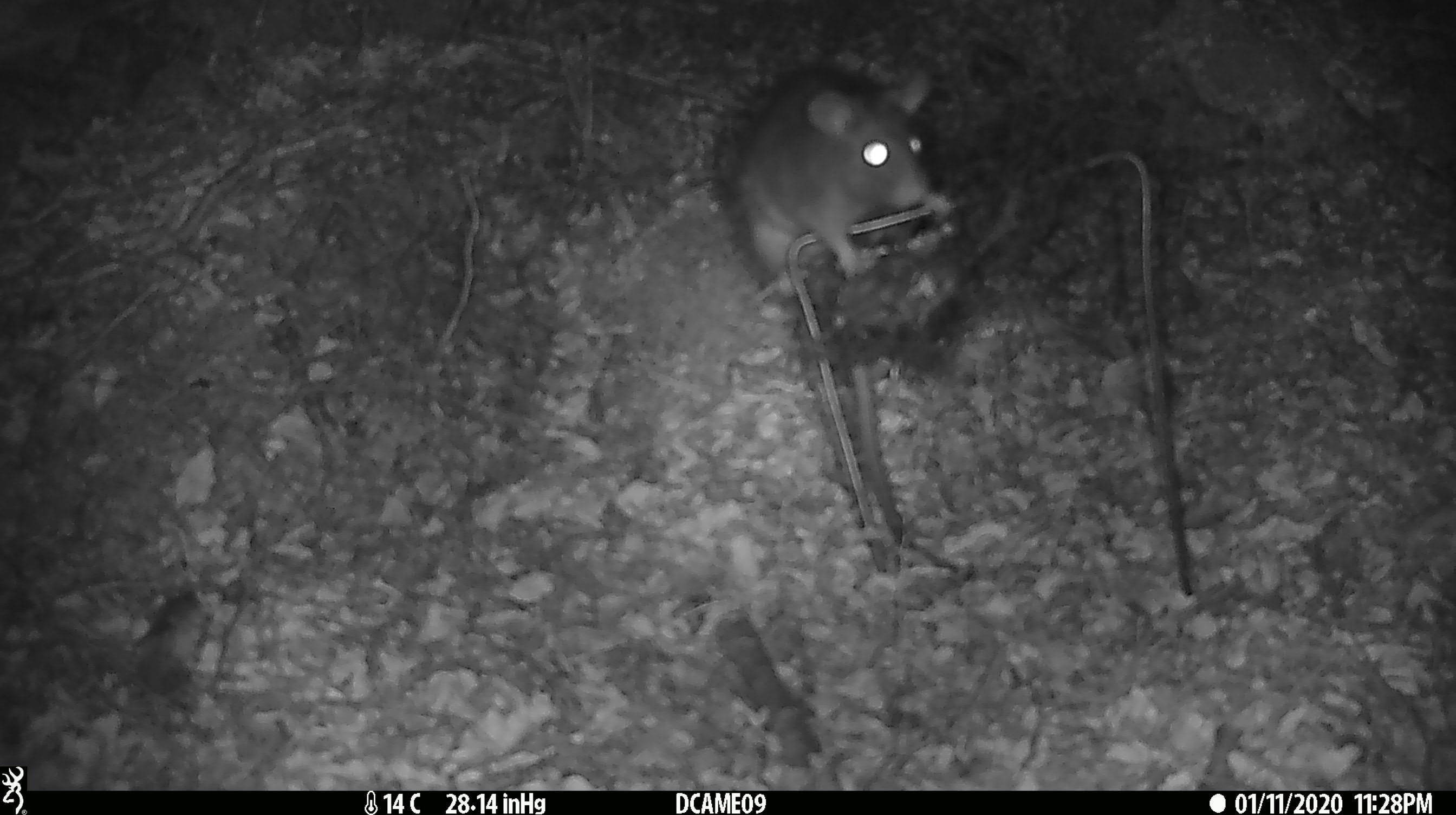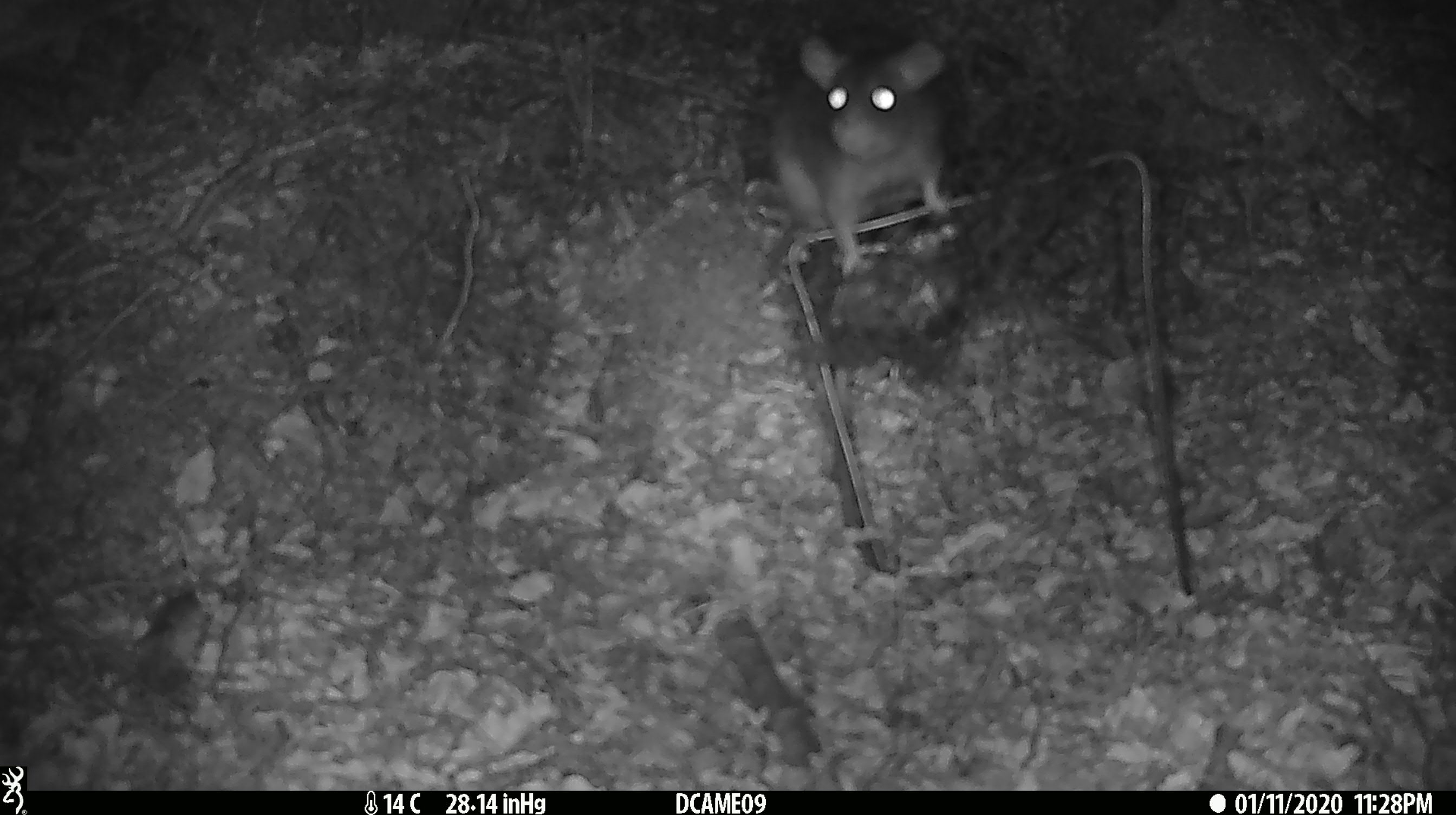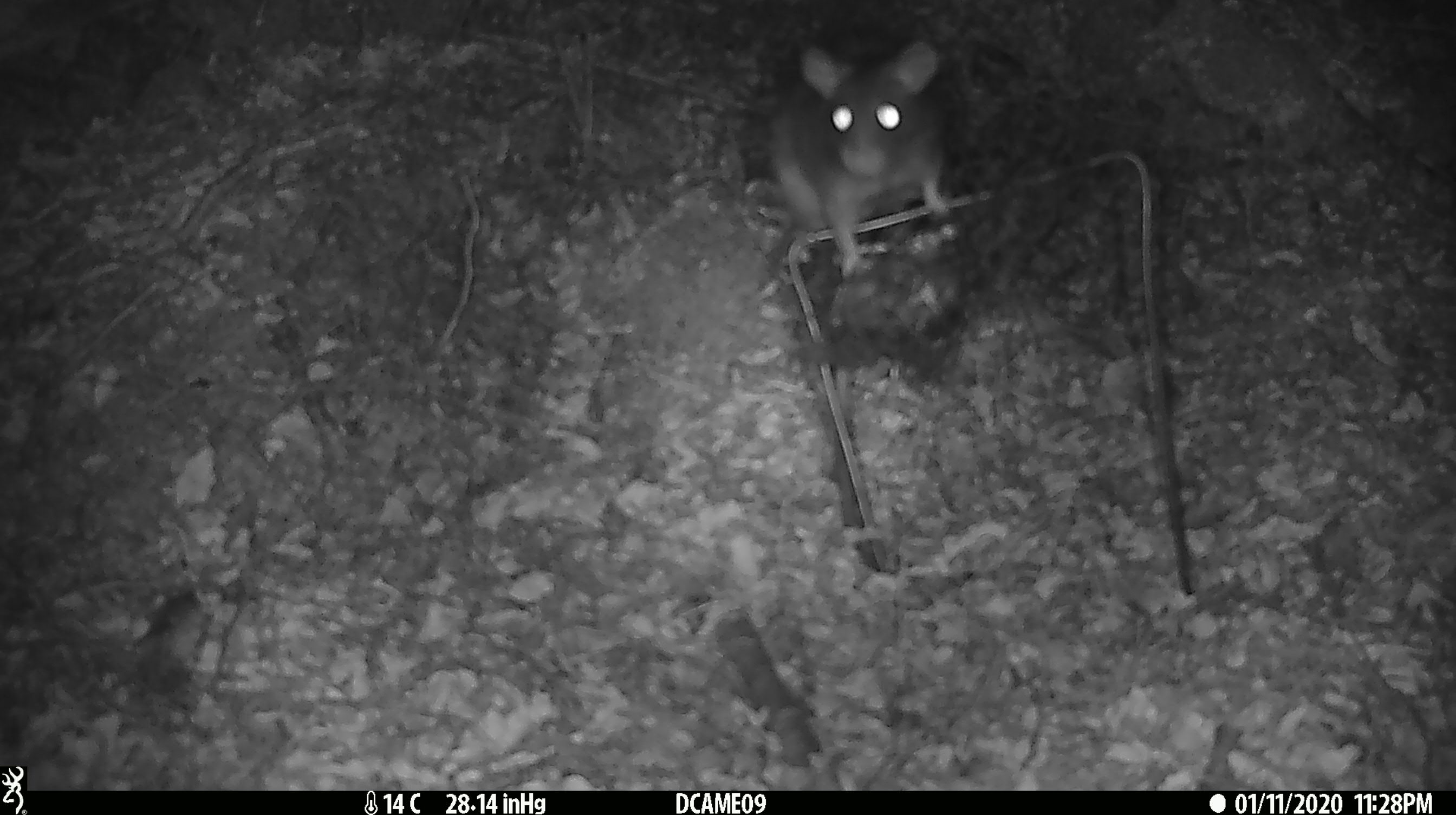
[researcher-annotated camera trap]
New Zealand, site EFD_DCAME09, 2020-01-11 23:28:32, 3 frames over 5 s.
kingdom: Animalia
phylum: Chordata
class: Mammalia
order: Rodentia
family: Muridae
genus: Rattus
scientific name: Rattus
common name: rat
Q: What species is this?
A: Rat (Rattus).